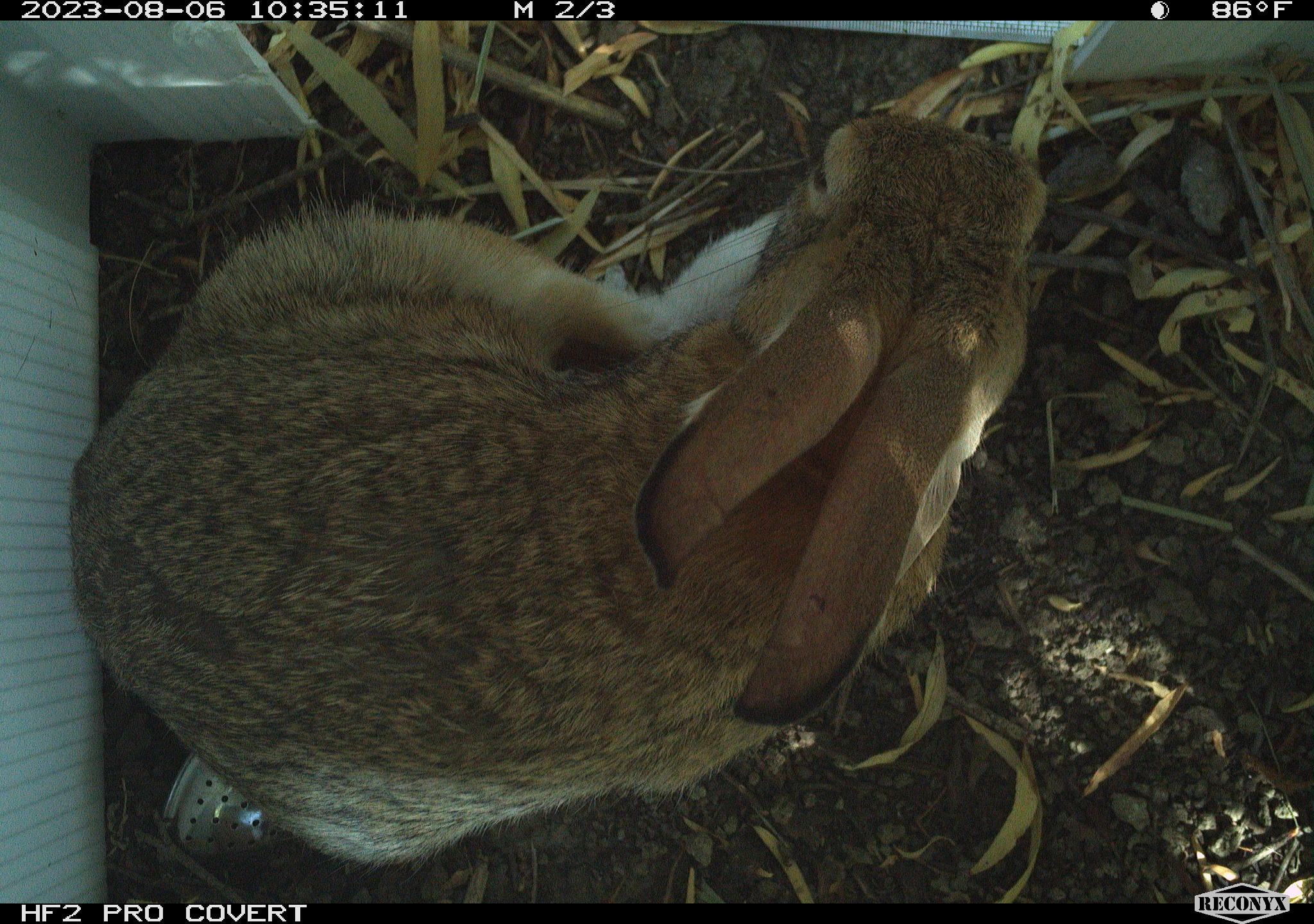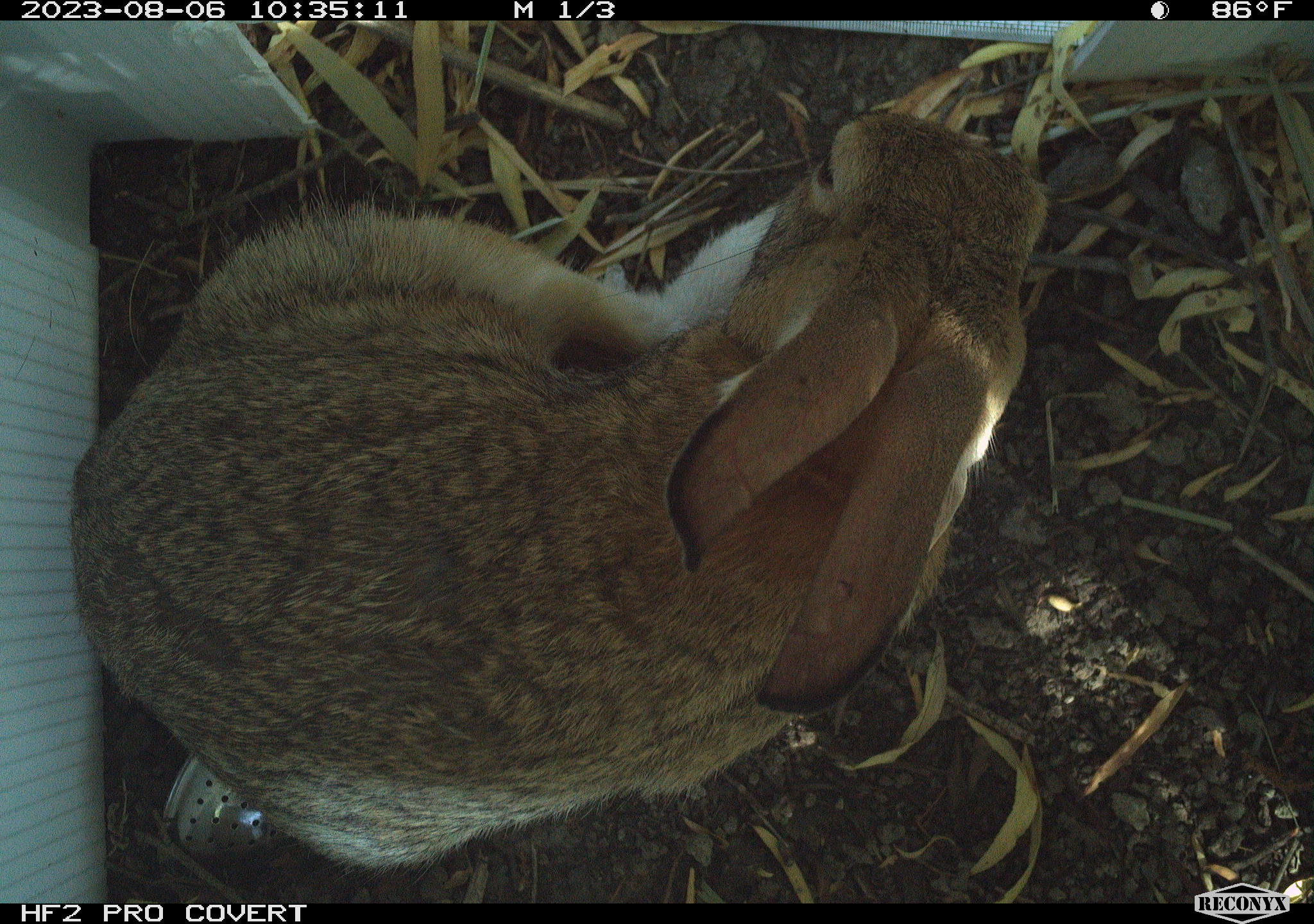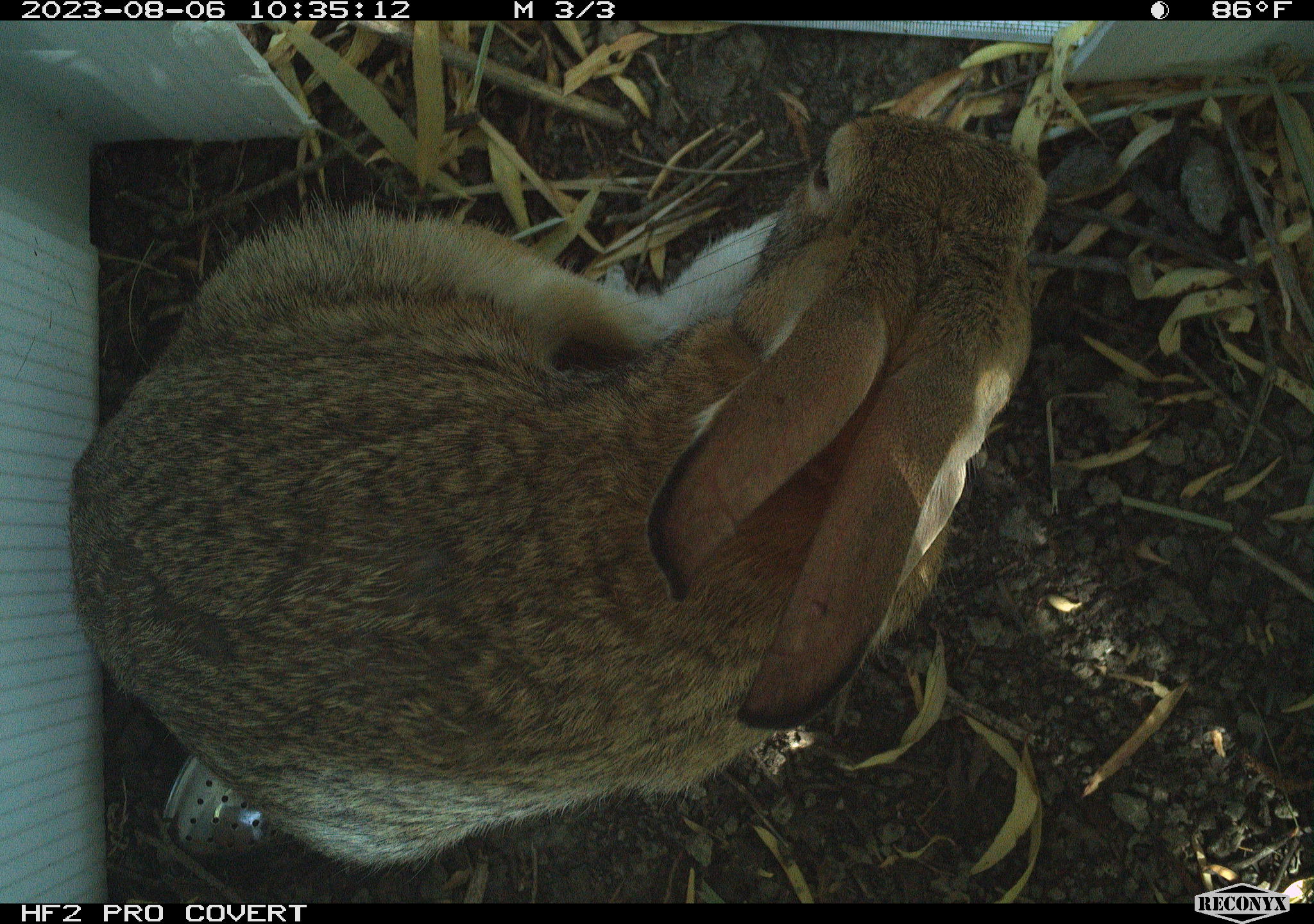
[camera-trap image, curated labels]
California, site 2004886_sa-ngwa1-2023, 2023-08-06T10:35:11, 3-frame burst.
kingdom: Animalia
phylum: Chordata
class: Mammalia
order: Lagomorpha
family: Leporidae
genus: Sylvilagus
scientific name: Sylvilagus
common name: cottontail rabbits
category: sylvilagus species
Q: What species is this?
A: Sylvilagus species (cottontail rabbits) (Sylvilagus).